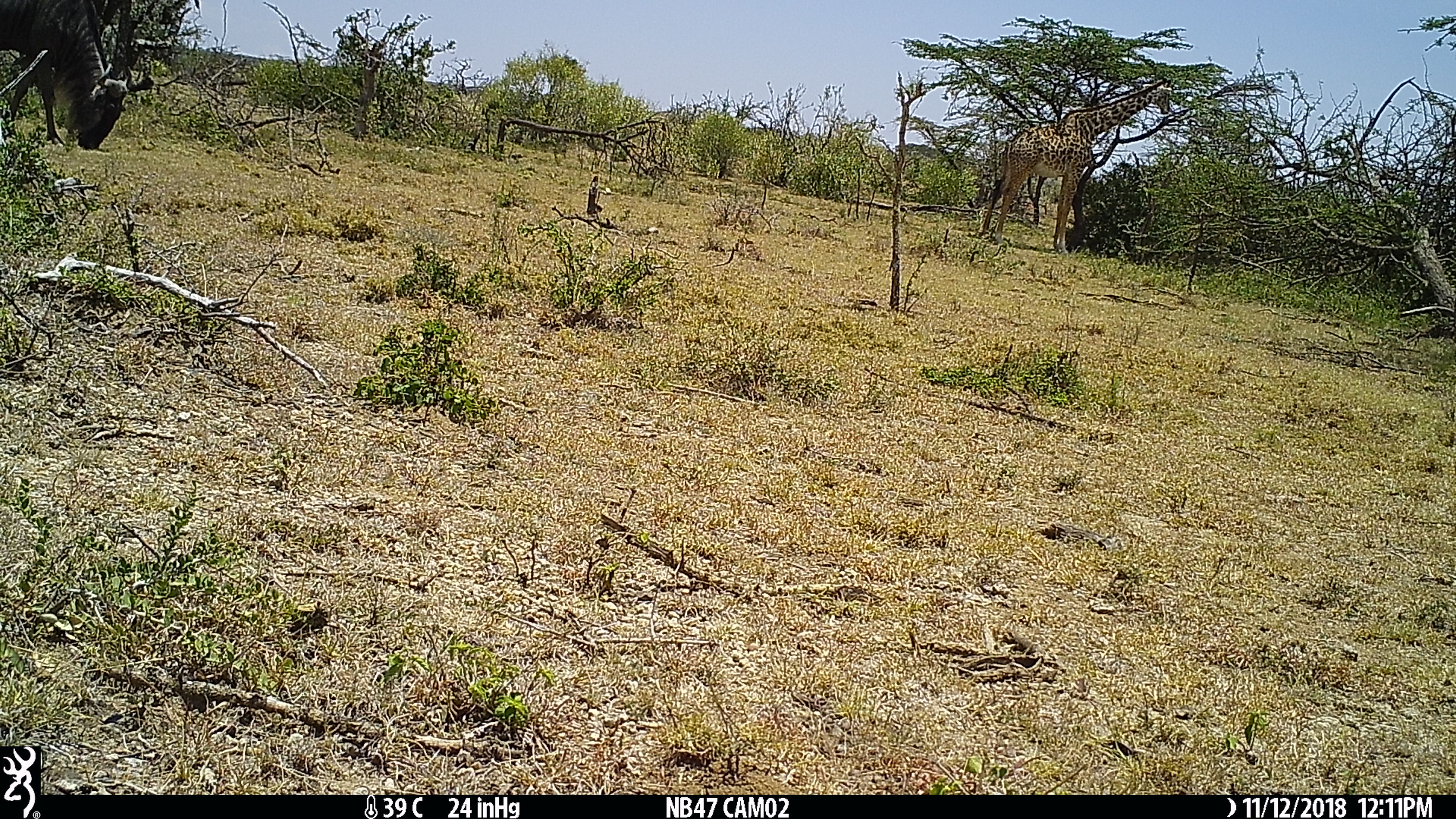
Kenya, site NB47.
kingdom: Animalia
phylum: Chordata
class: Mammalia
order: Artiodactyla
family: Giraffidae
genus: Giraffa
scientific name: Giraffa camelopardalis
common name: northern giraffe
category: giraffe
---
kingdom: Animalia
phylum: Chordata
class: Mammalia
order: Artiodactyla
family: Bovidae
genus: Connochaetes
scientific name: Connochaetes taurinus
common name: blue wildebeest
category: wildebeest